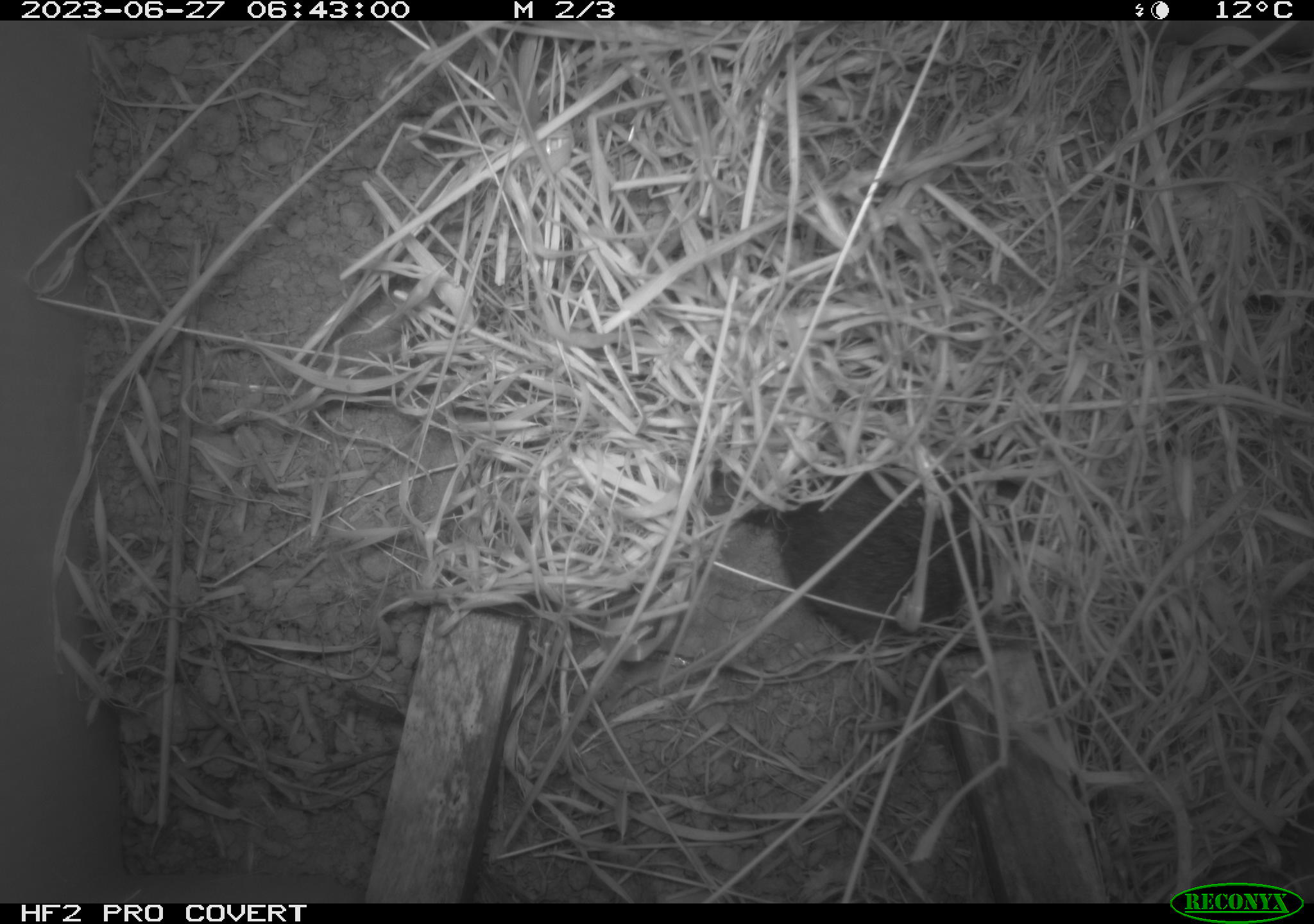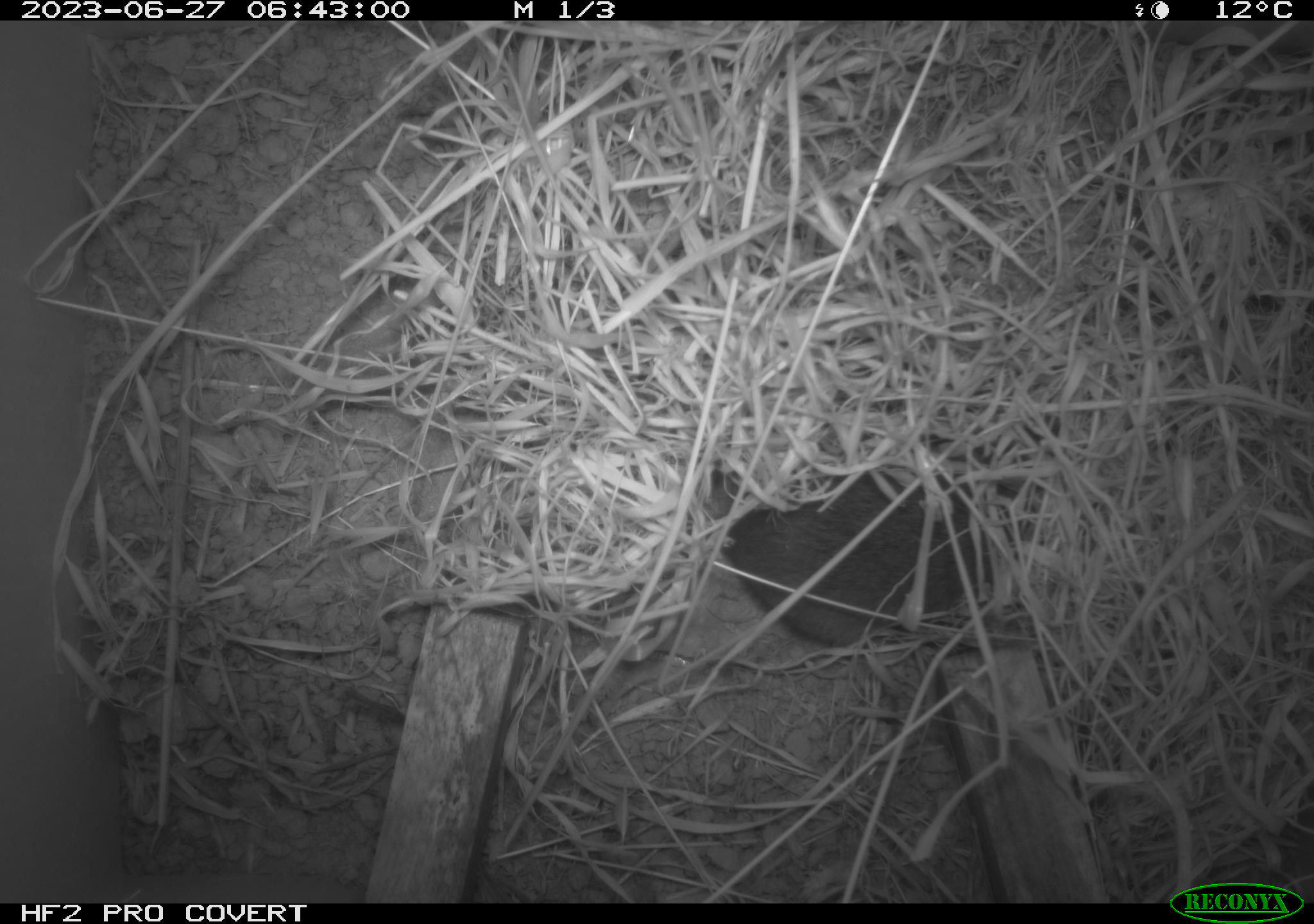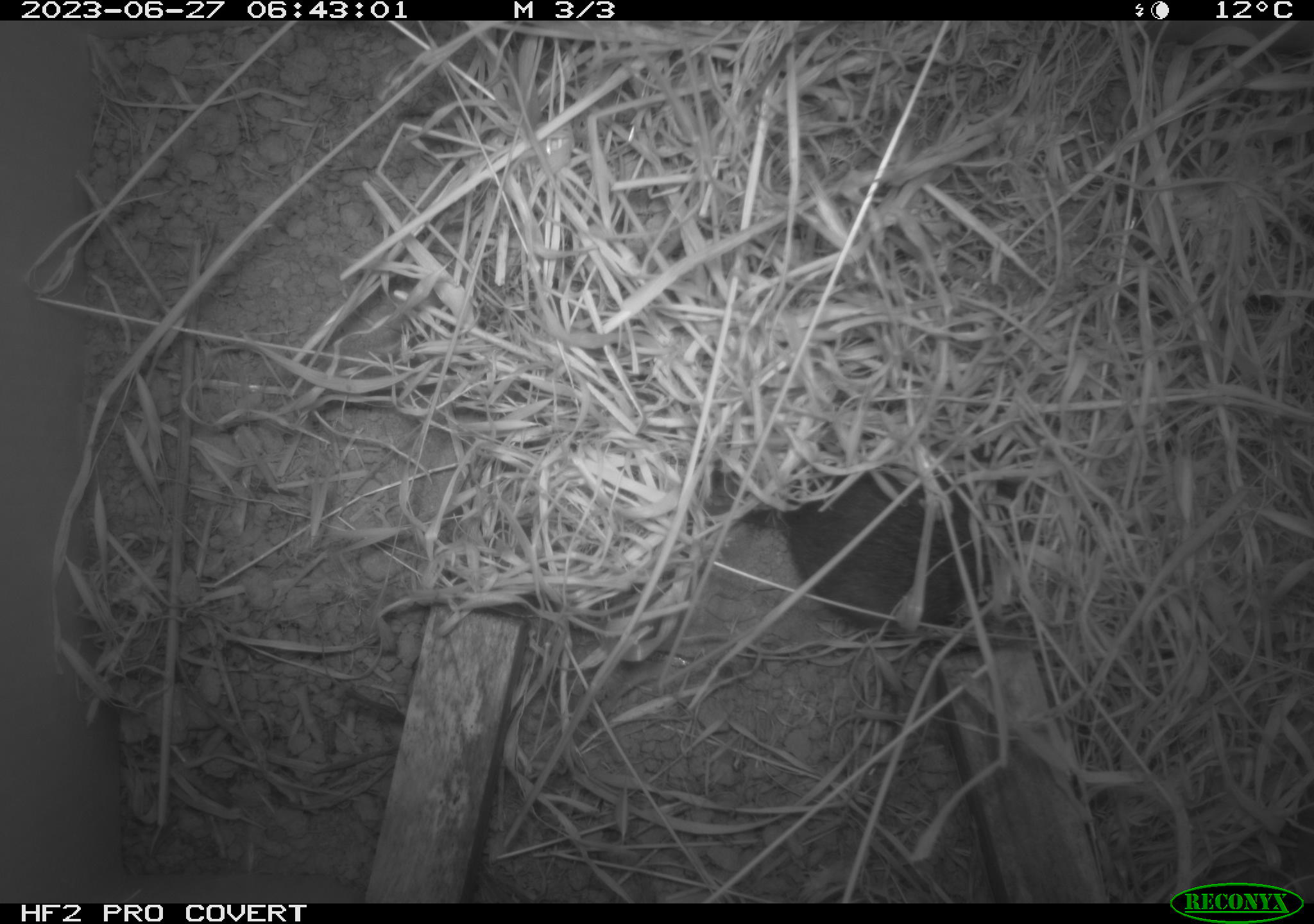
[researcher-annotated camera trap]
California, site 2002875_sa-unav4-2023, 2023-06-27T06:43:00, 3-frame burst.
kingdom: Animalia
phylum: Chordata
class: Mammalia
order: Rodentia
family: Cricetidae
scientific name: Arvicolinae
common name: voles, lemmings, and muskrats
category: arvicolinae subfamily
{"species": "arvicolinae subfamily (voles, lemmings, and muskrats) (Arvicolinae)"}